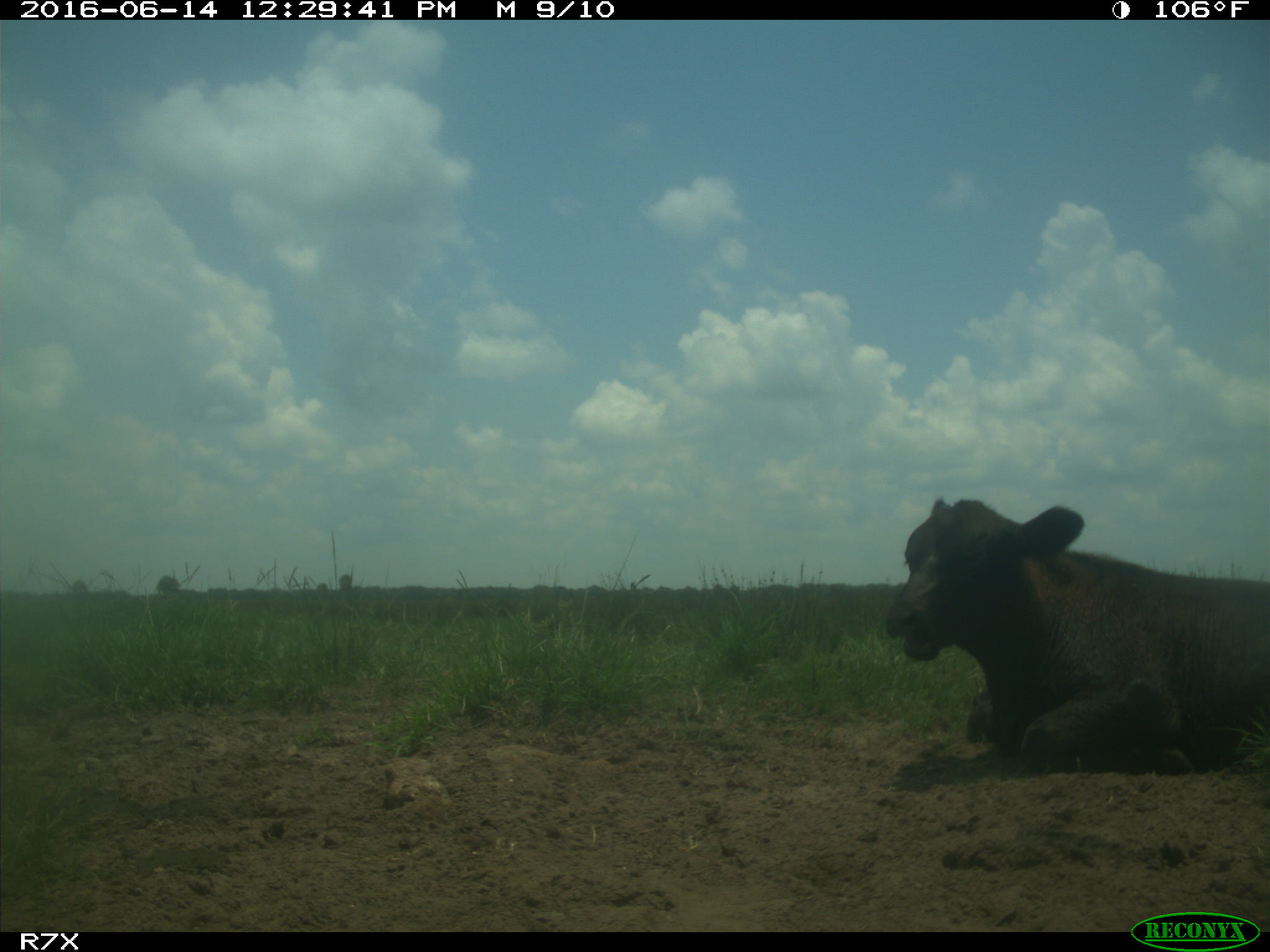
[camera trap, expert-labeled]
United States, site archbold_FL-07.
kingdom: Animalia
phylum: Chordata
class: Mammalia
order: Artiodactyla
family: Bovidae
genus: Bos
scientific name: Bos taurus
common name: domestic cow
Bos taurus (domestic cow).